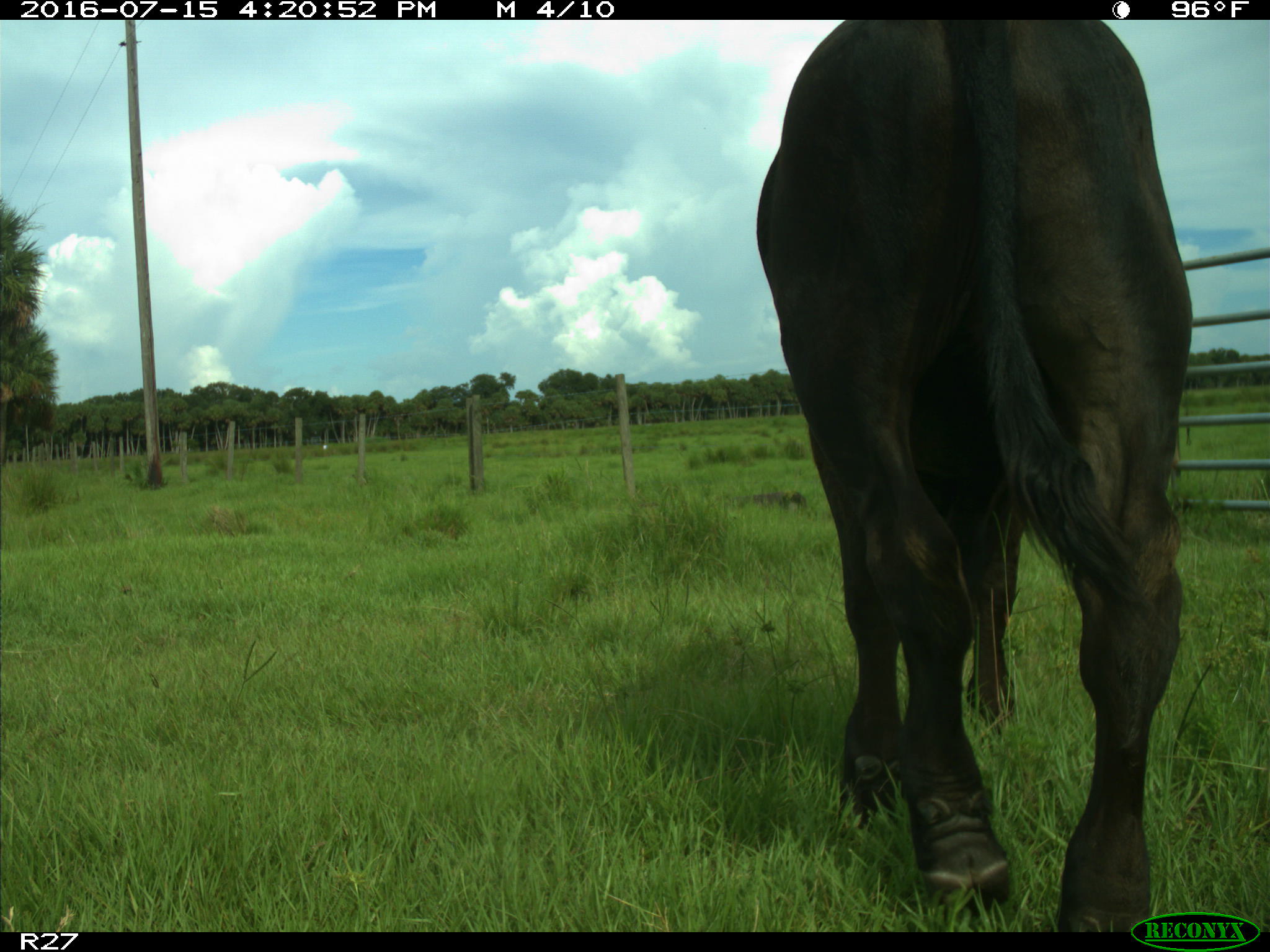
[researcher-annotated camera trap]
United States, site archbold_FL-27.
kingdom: Animalia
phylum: Chordata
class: Mammalia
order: Artiodactyla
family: Bovidae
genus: Bos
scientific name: Bos taurus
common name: domestic cow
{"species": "Bos taurus (domestic cow)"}